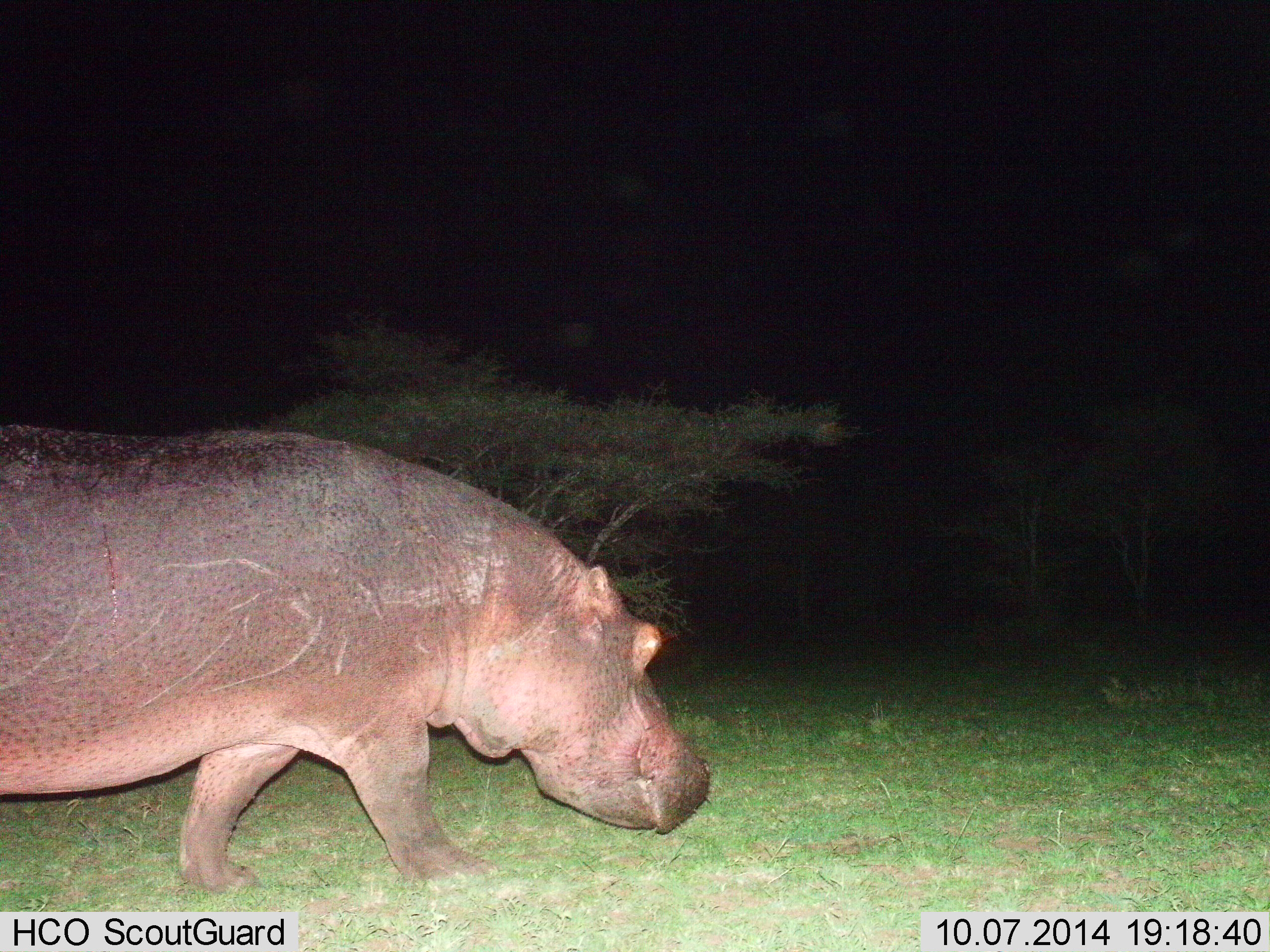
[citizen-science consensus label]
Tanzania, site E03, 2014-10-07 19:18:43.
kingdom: Animalia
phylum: Chordata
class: Mammalia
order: Artiodactyla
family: Hippopotamidae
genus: Hippopotamus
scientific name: Hippopotamus amphibius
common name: hippopotamus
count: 1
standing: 10%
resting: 0%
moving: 90%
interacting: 0%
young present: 0%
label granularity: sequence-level